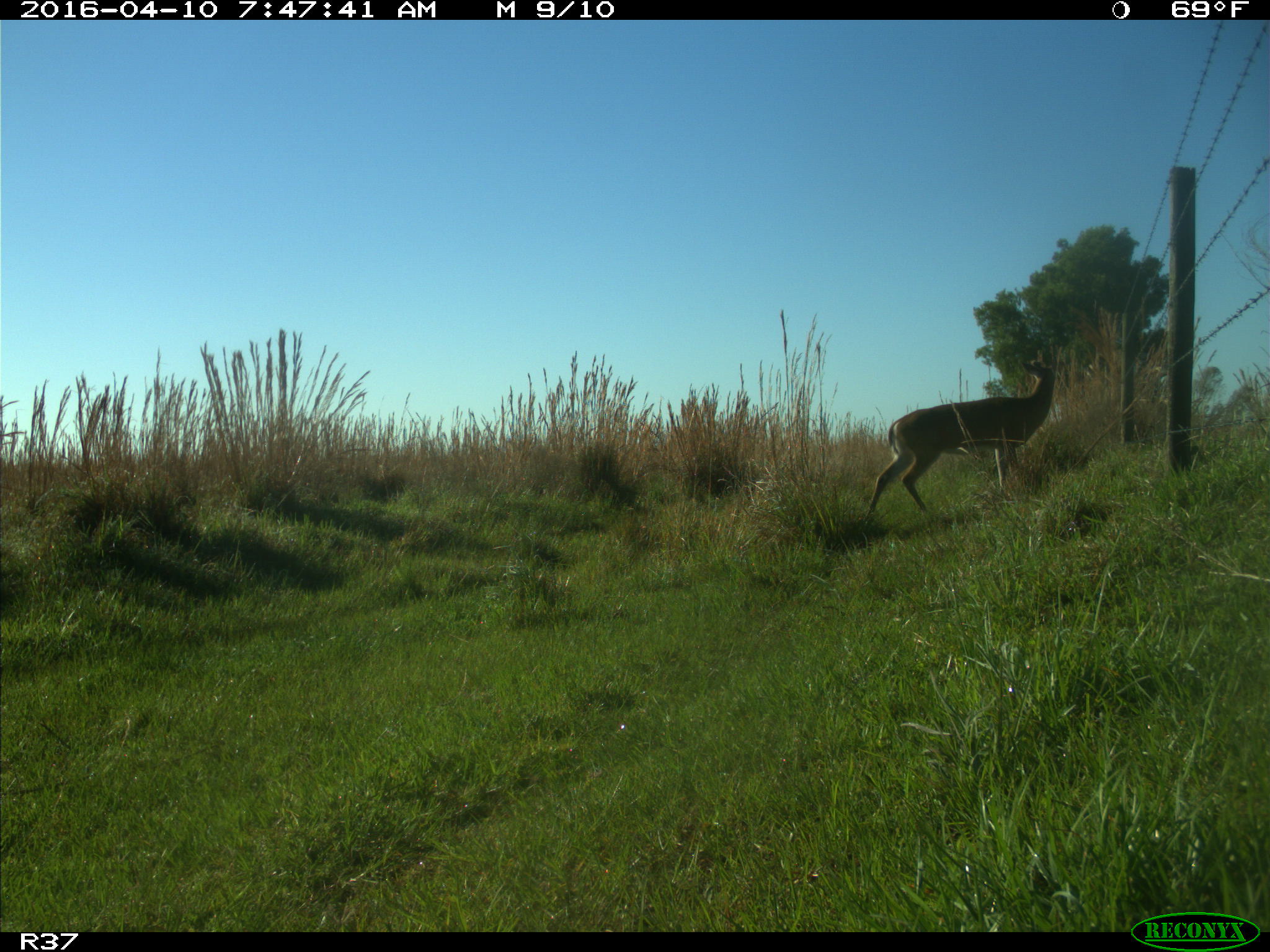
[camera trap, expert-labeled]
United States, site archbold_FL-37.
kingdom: Animalia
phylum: Chordata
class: Mammalia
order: Artiodactyla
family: Cervidae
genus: Odocoileus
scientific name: Odocoileus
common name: deer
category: unidentified deer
Unidentified deer (deer) (Odocoileus).